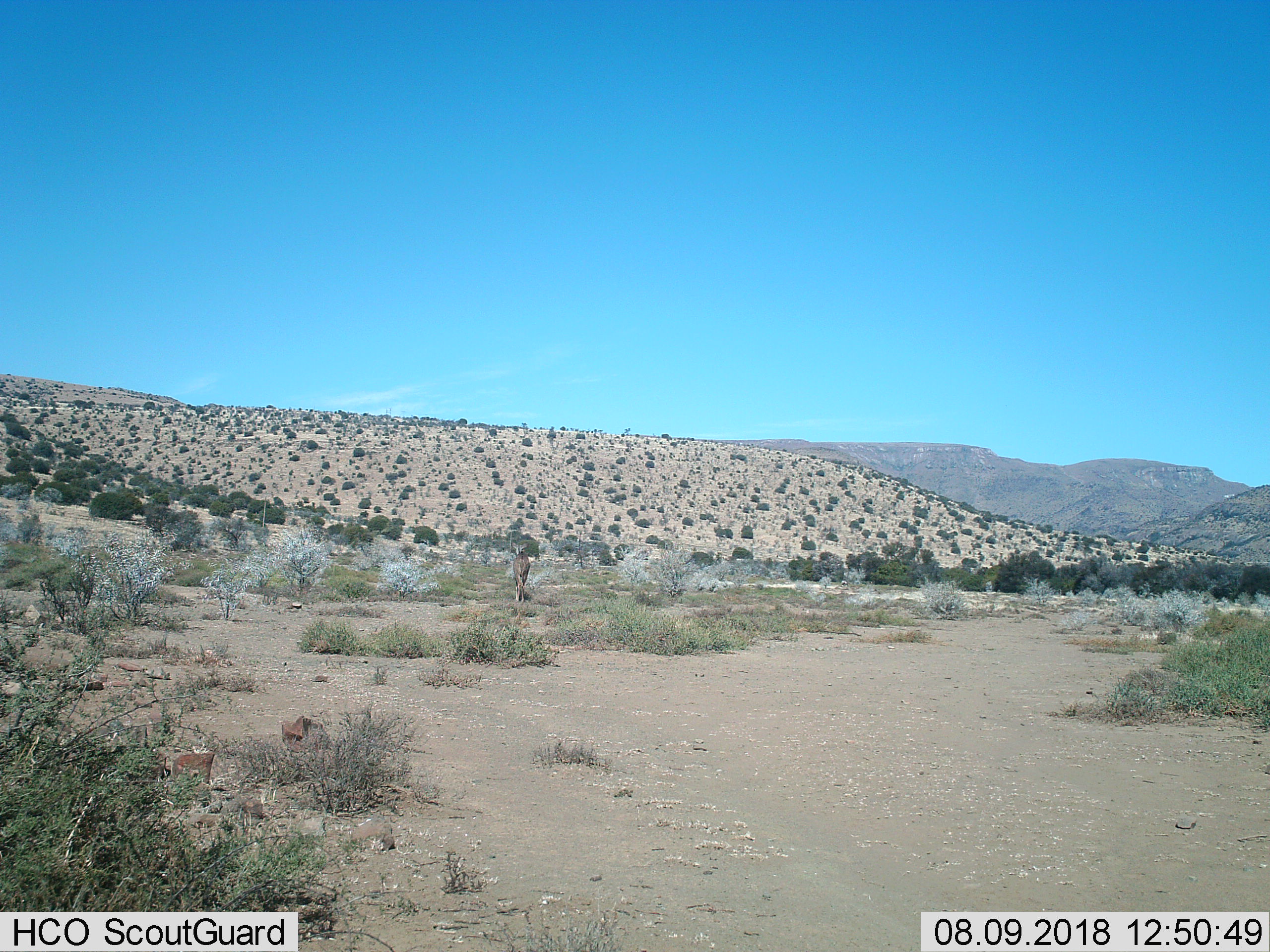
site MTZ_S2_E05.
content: unidentified animal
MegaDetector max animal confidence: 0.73